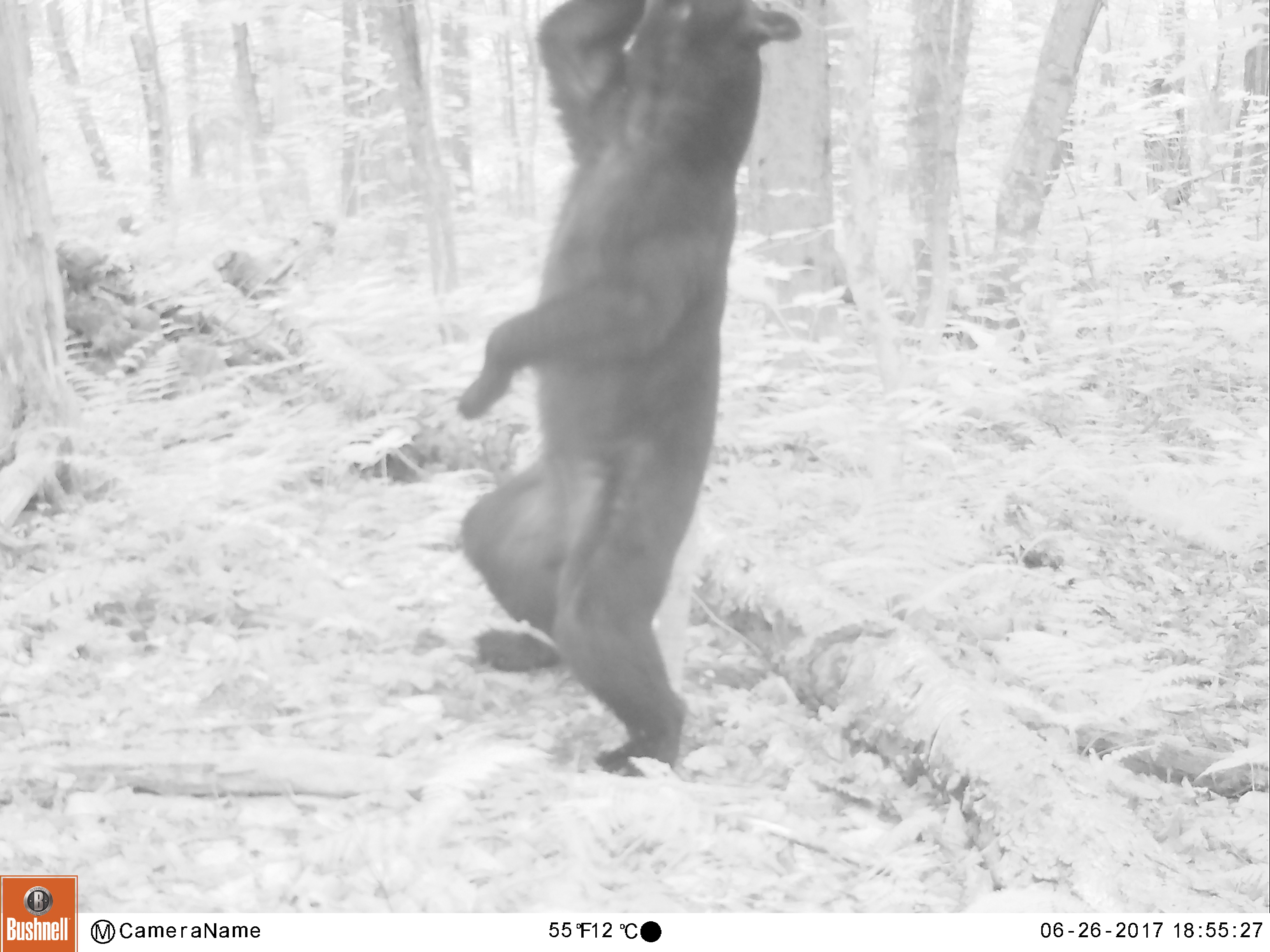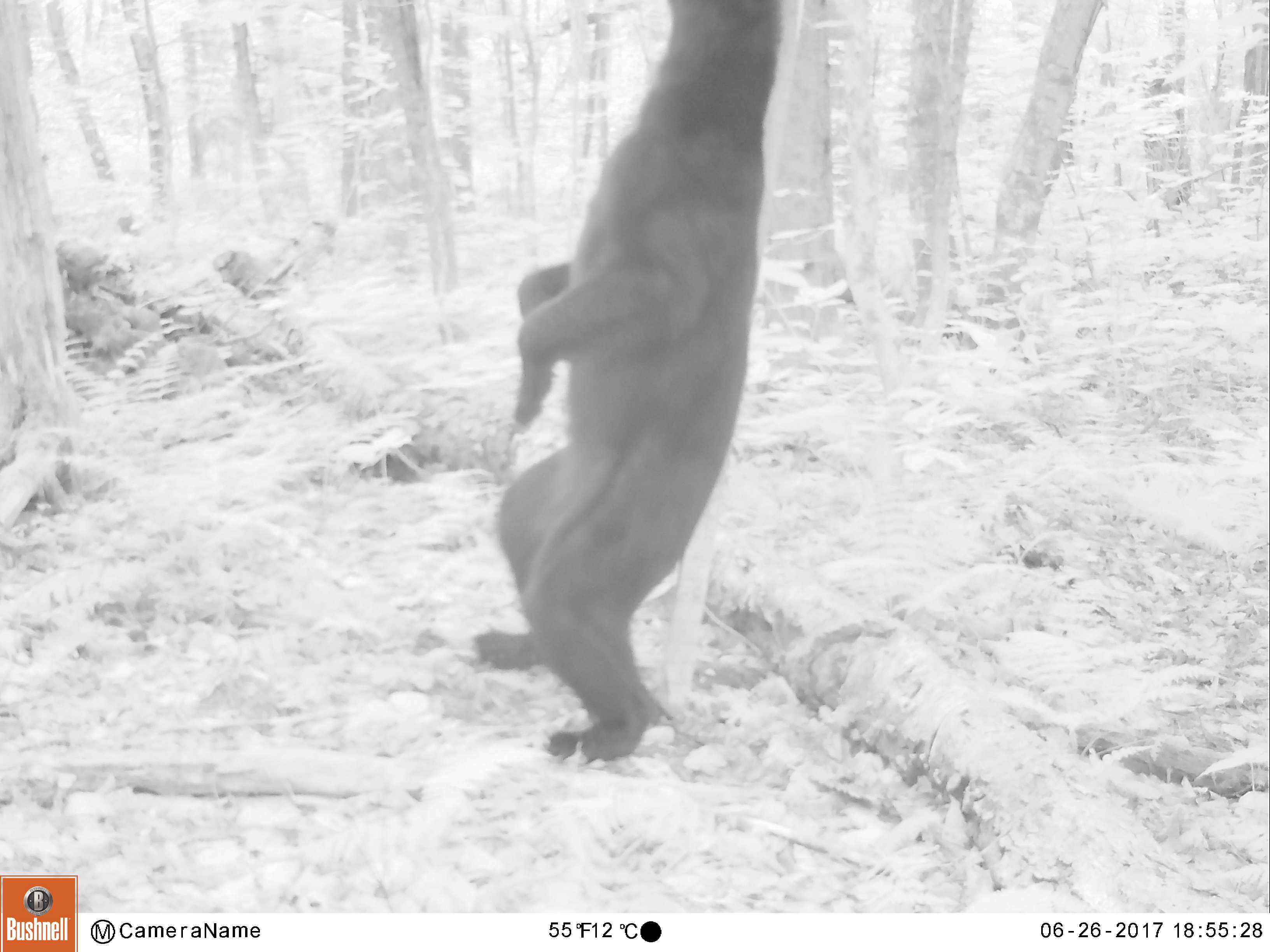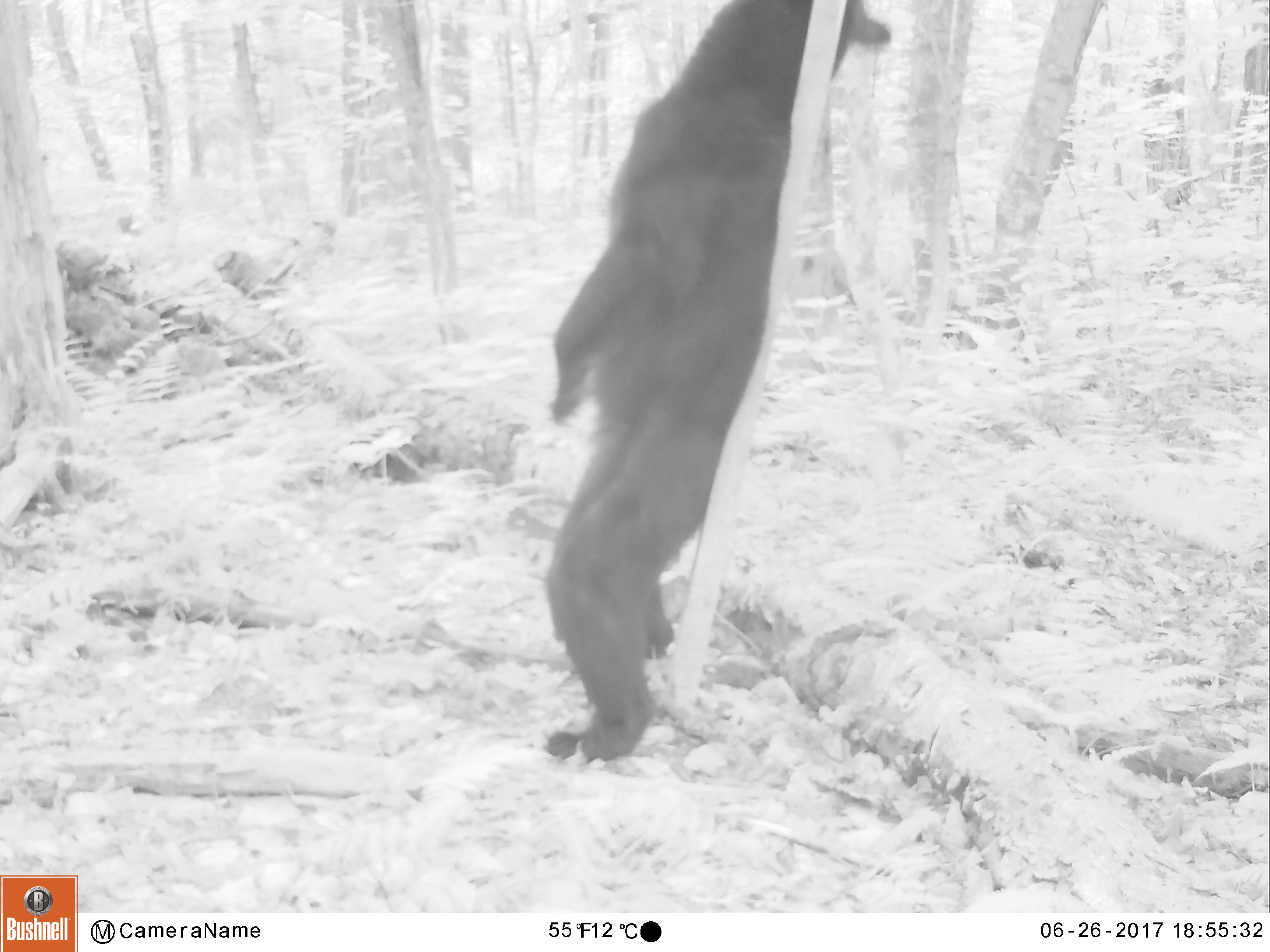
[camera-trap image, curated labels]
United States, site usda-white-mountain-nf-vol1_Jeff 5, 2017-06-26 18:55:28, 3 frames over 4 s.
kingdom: Animalia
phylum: Chordata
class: Mammalia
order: Carnivora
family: Ursidae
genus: Ursus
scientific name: Ursus americanus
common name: black bear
Black bear (Ursus americanus).